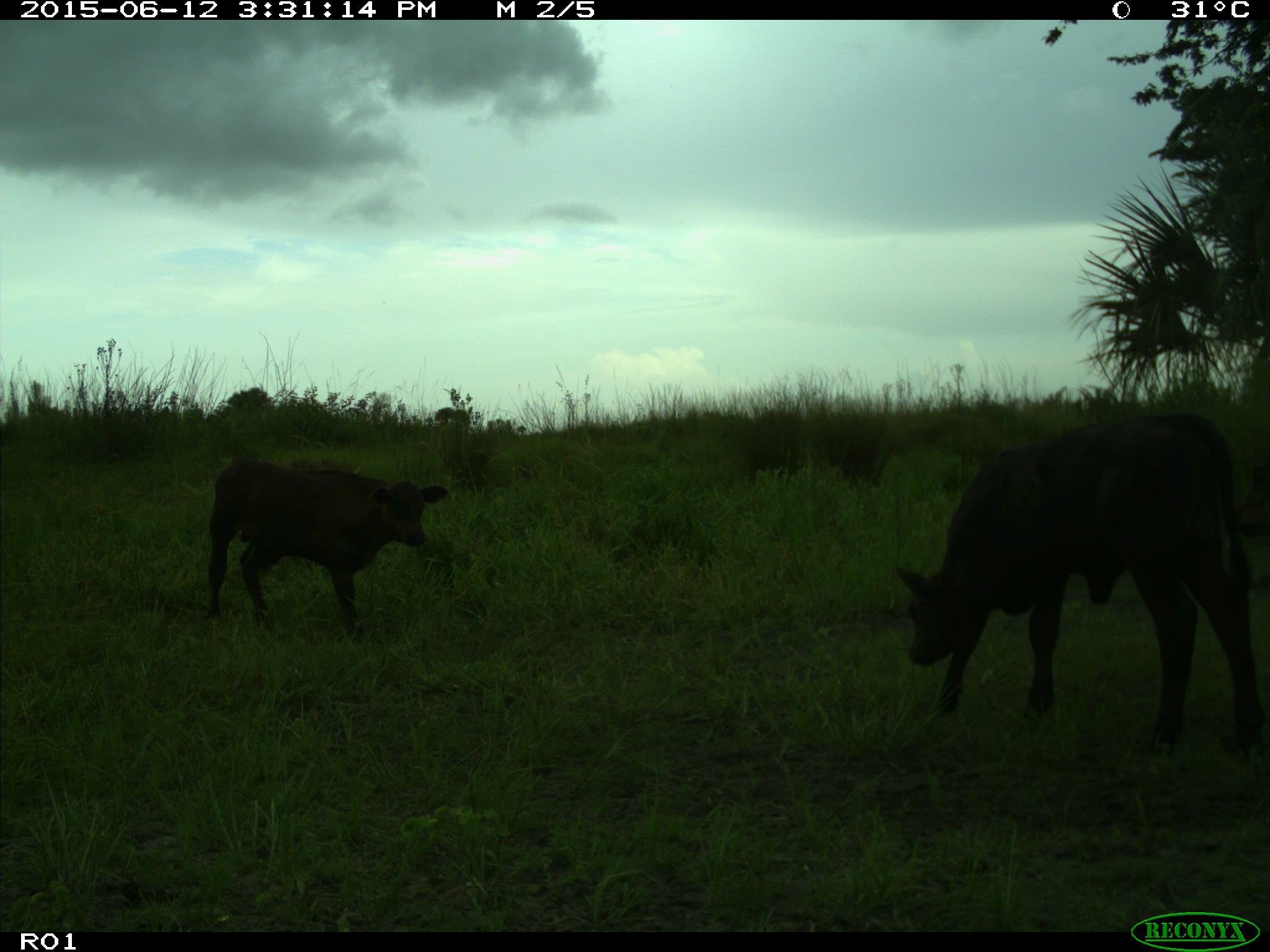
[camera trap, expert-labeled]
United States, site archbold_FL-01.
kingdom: Animalia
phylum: Chordata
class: Mammalia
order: Artiodactyla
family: Bovidae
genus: Bos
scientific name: Bos taurus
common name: domestic cow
Bos taurus (domestic cow).